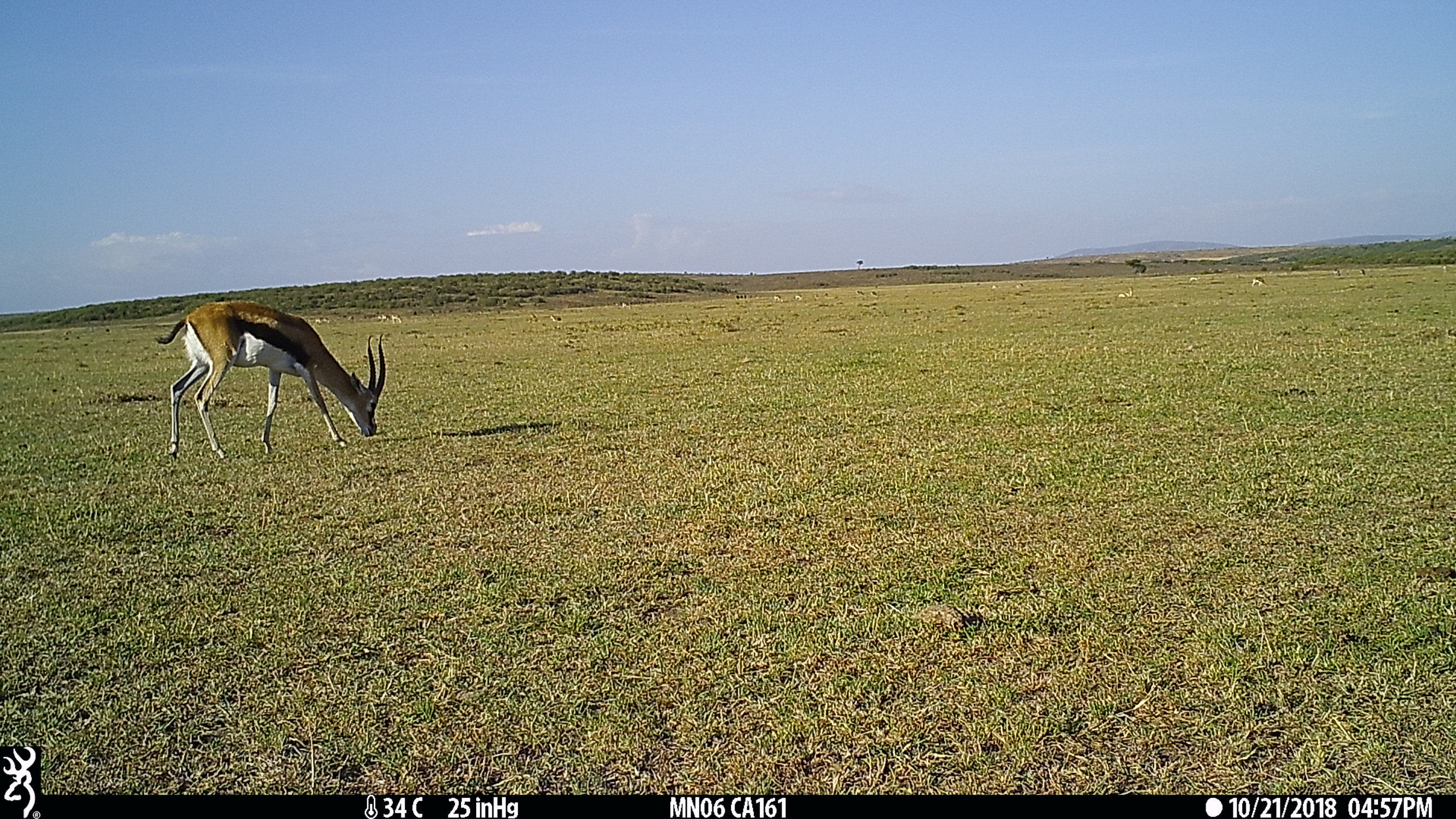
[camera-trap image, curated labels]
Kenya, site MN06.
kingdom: Animalia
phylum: Chordata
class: Mammalia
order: Artiodactyla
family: Bovidae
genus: Eudorcas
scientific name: Eudorcas thomsonii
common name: thomon's gazelle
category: gazelle thomsons